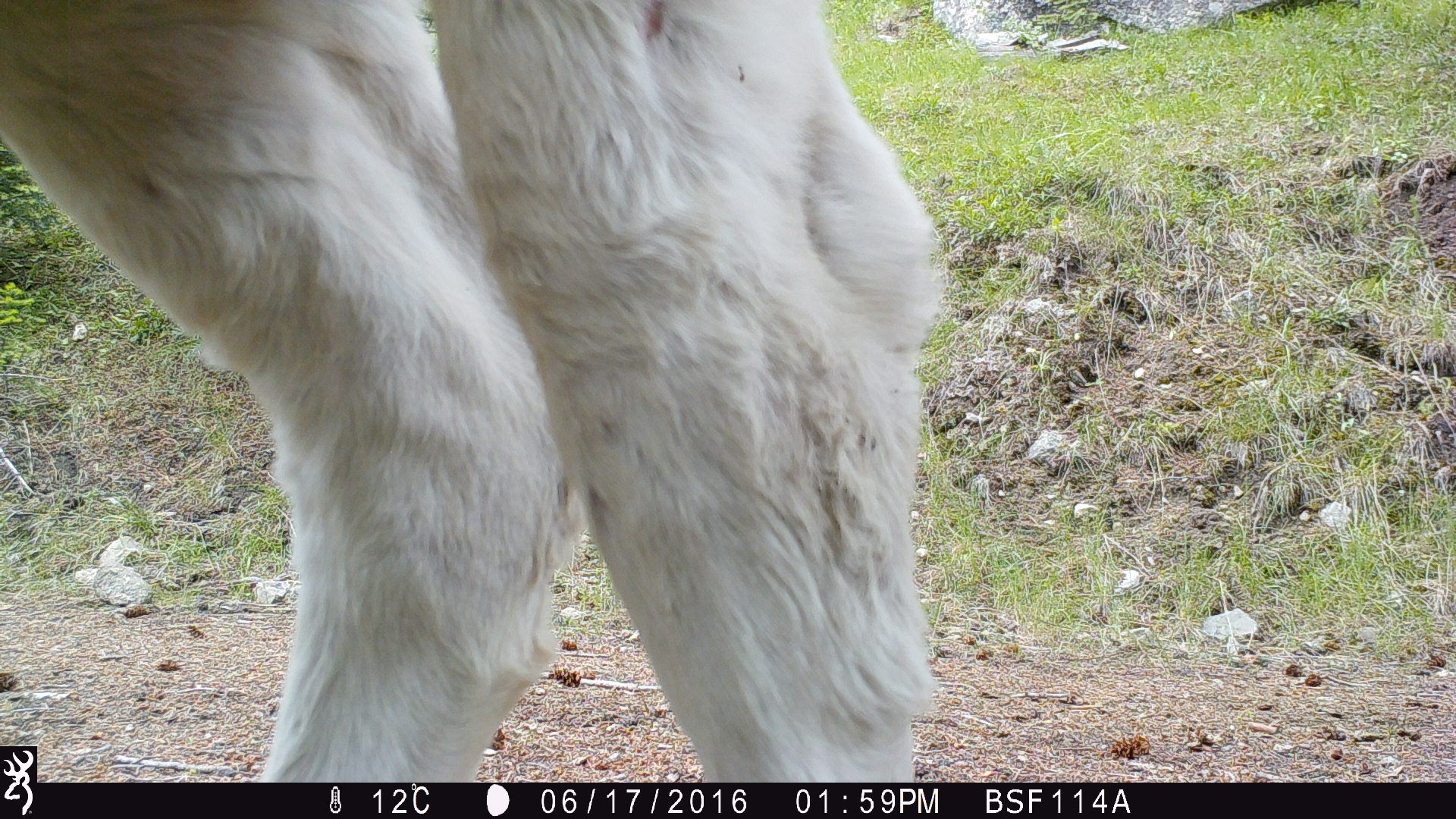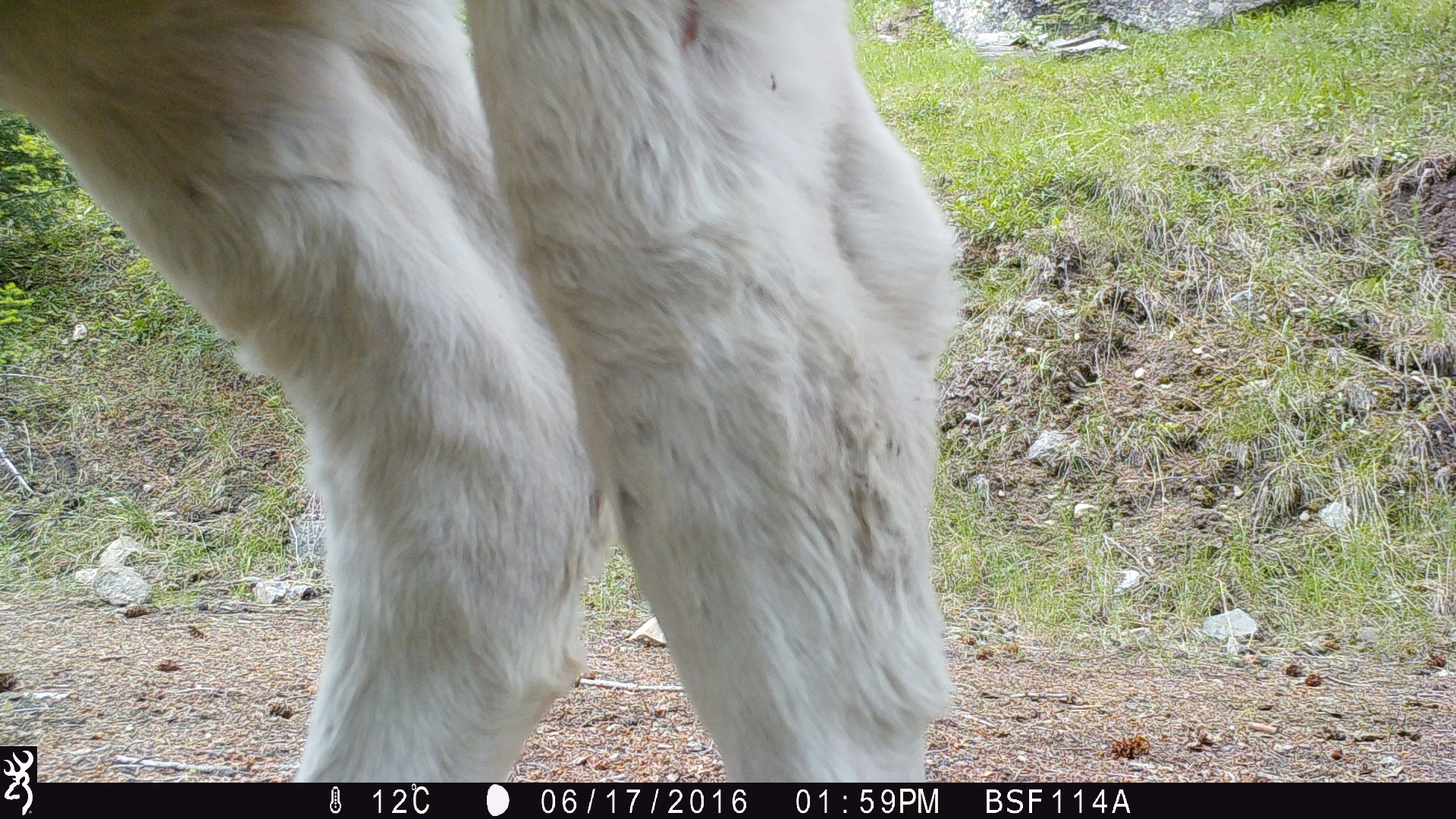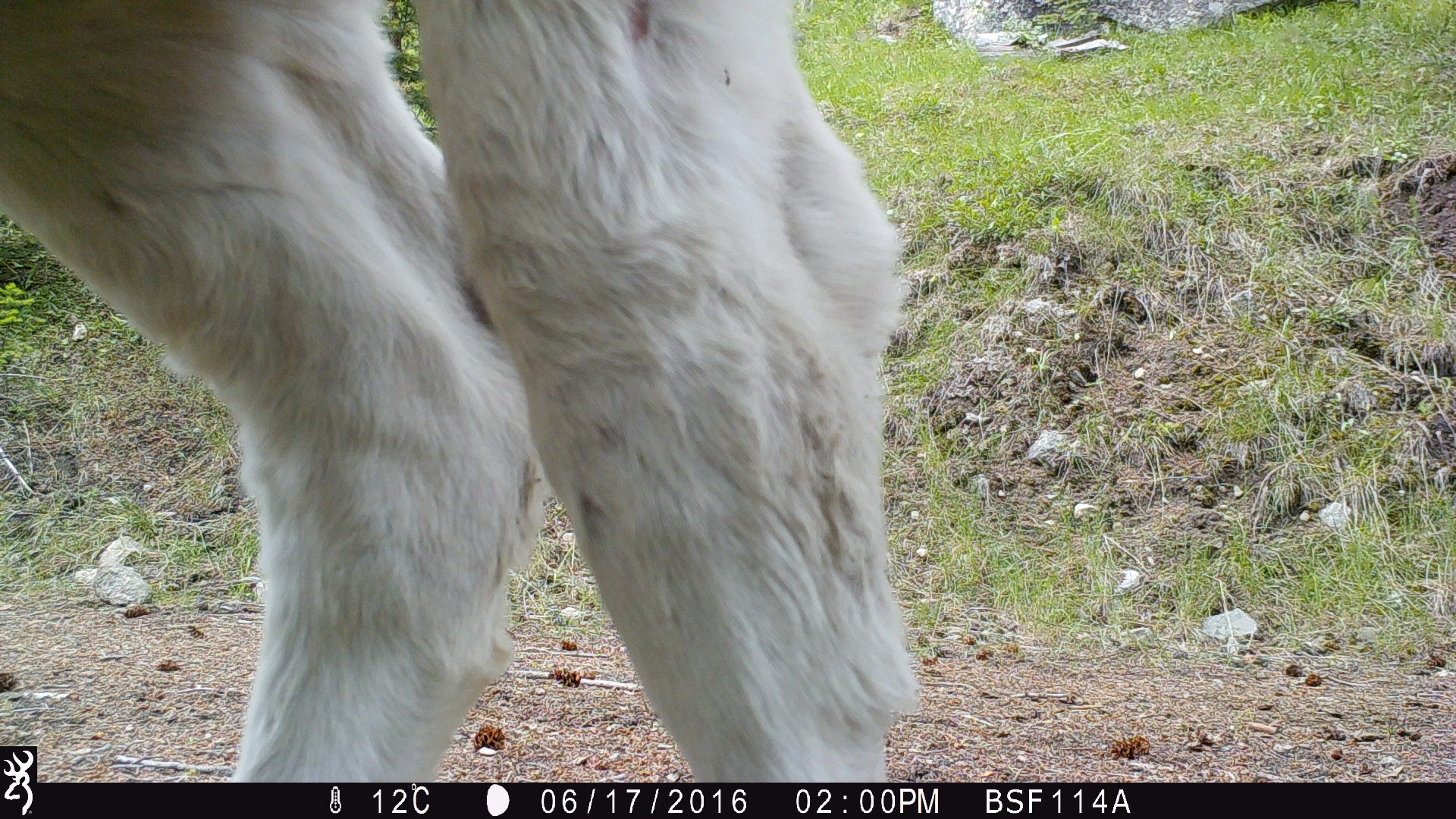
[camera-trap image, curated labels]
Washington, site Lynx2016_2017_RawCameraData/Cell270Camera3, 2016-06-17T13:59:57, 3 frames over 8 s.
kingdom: Animalia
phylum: Chordata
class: Mammalia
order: Artiodactyla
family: Bovidae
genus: Bos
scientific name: Bos taurus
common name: domestic cattle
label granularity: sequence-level